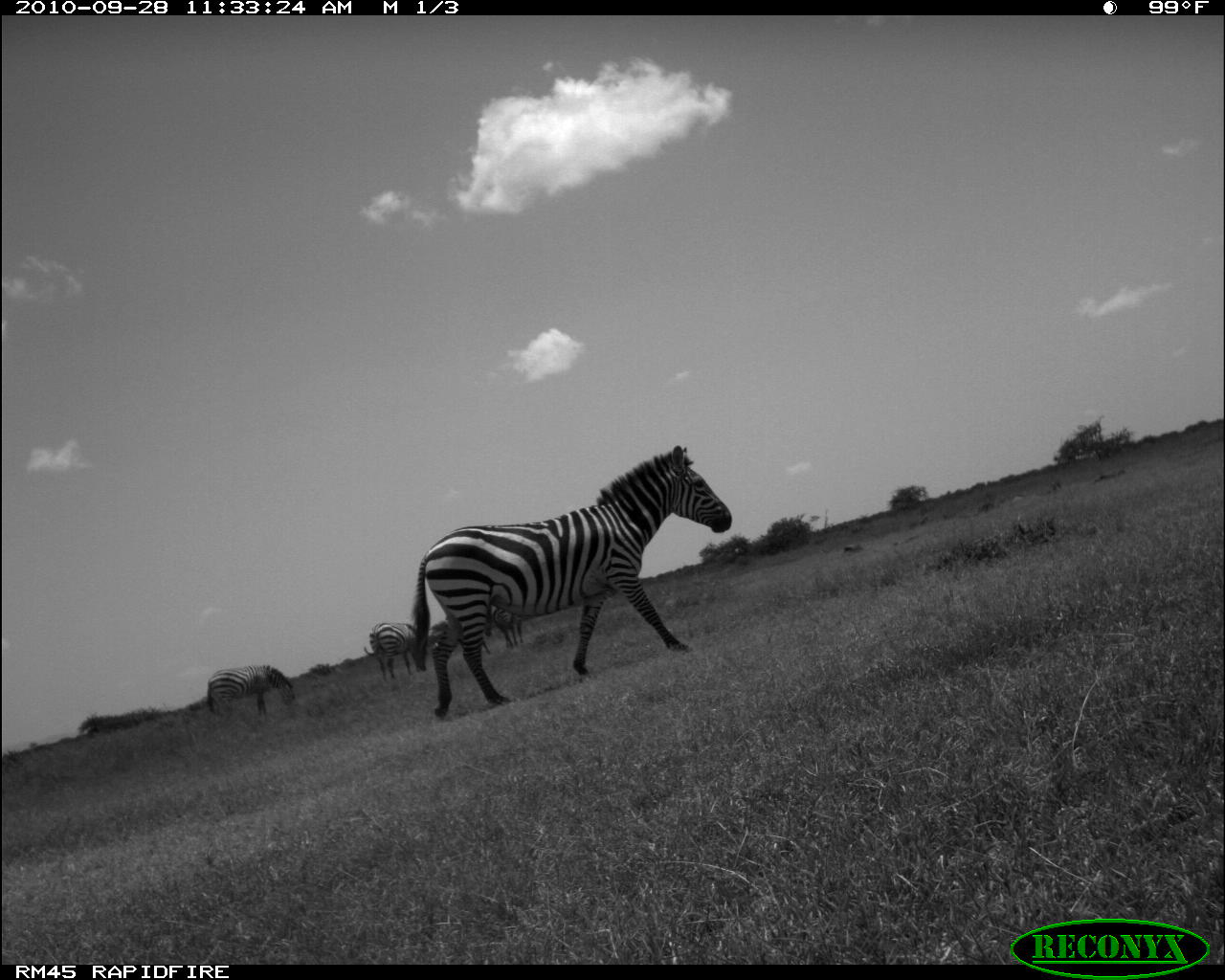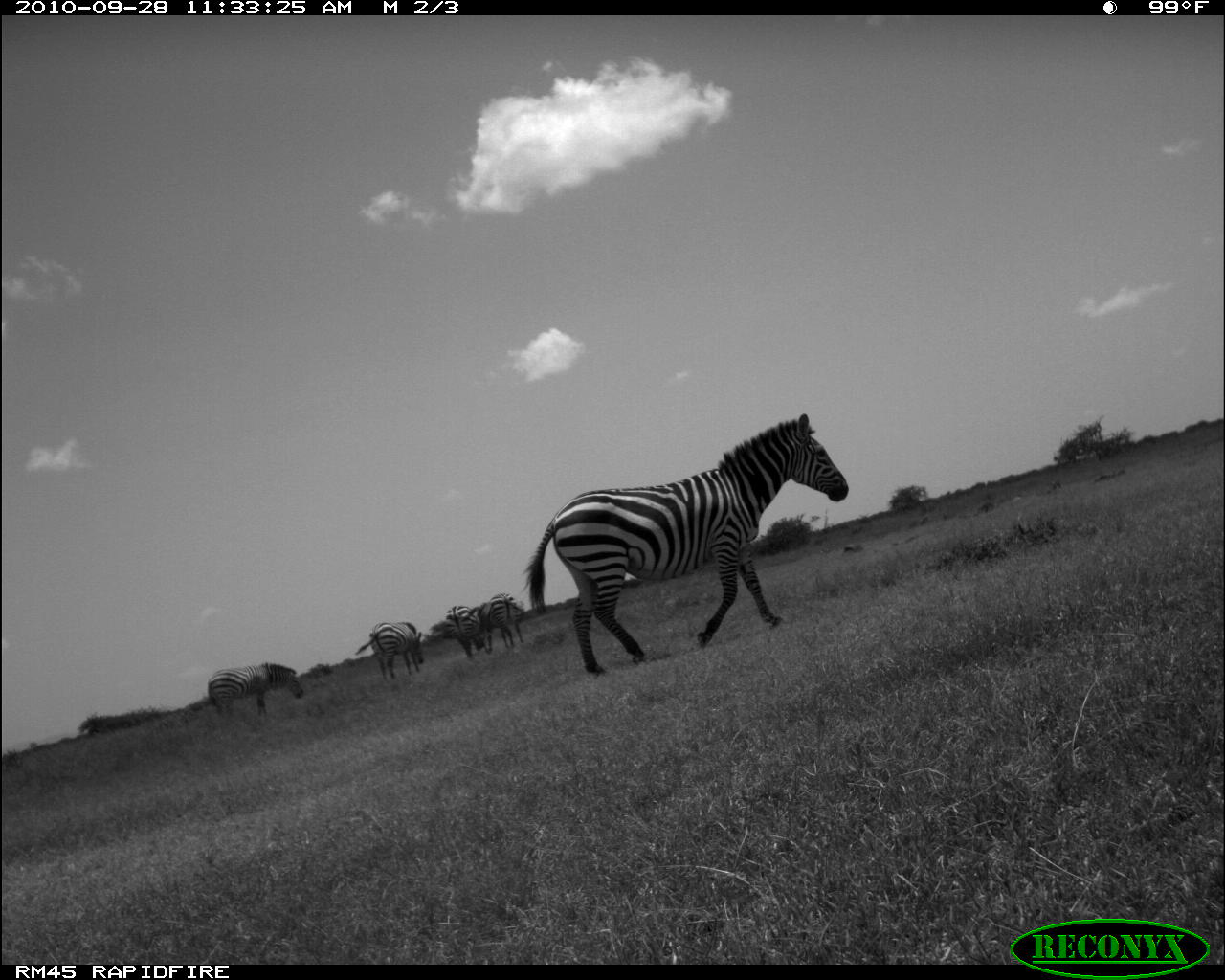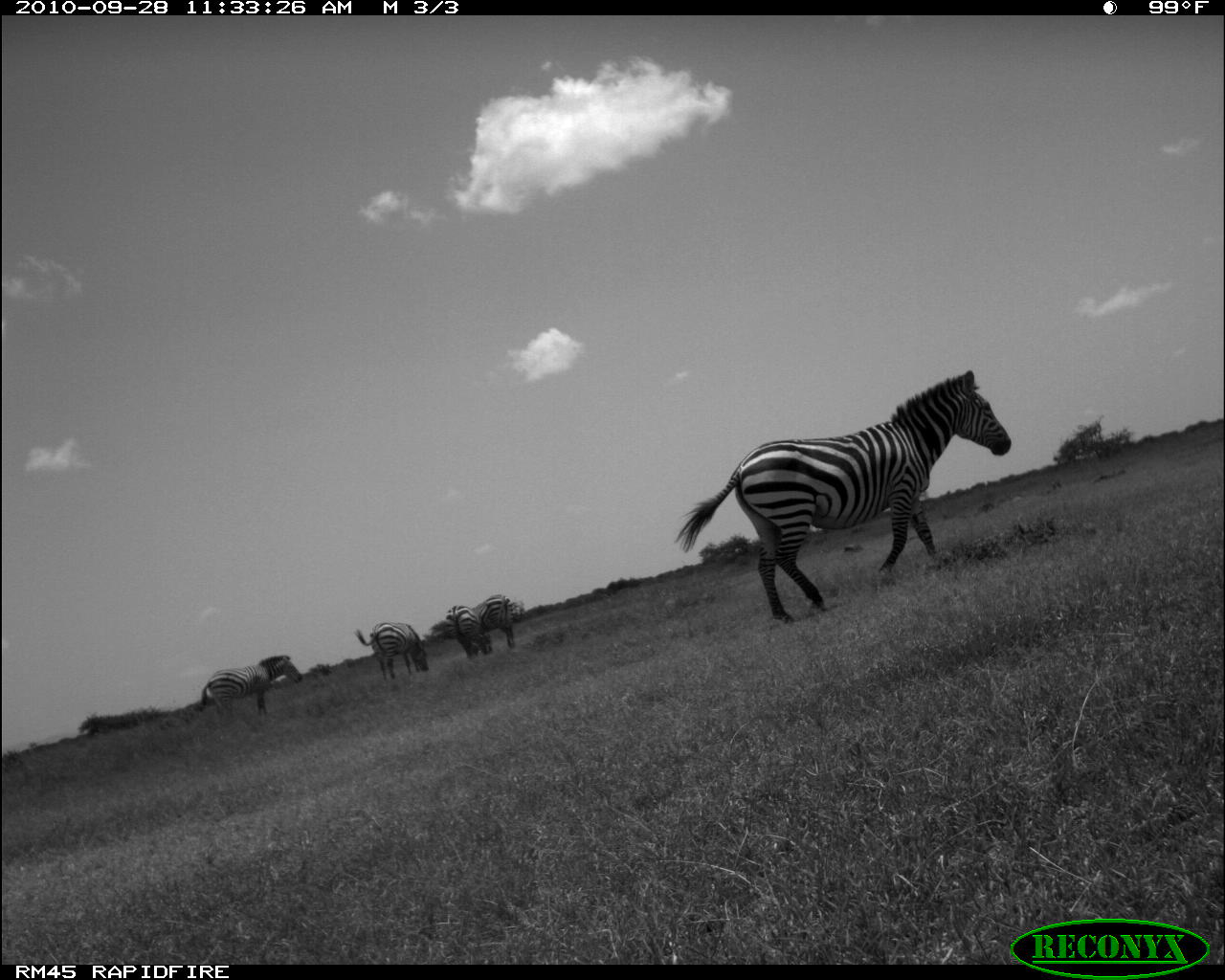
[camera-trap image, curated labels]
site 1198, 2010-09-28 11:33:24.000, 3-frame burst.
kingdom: Animalia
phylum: Chordata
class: Mammalia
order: Perissodactyla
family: Equidae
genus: Equus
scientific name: Equus quagga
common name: plains zebra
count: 5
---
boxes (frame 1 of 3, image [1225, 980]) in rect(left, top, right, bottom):
equus quagga: rect(411, 444, 730, 721); rect(207, 663, 295, 719); rect(362, 620, 419, 680)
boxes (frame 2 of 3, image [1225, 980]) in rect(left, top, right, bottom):
equus quagga: rect(521, 410, 848, 677); rect(206, 661, 303, 719); rect(355, 620, 422, 680); rect(477, 593, 529, 647); rect(443, 603, 487, 660)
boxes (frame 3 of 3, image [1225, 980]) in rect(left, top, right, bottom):
equus quagga: rect(674, 368, 1012, 624); rect(193, 654, 303, 722); rect(353, 621, 428, 682); rect(444, 604, 493, 658); rect(471, 594, 515, 649)